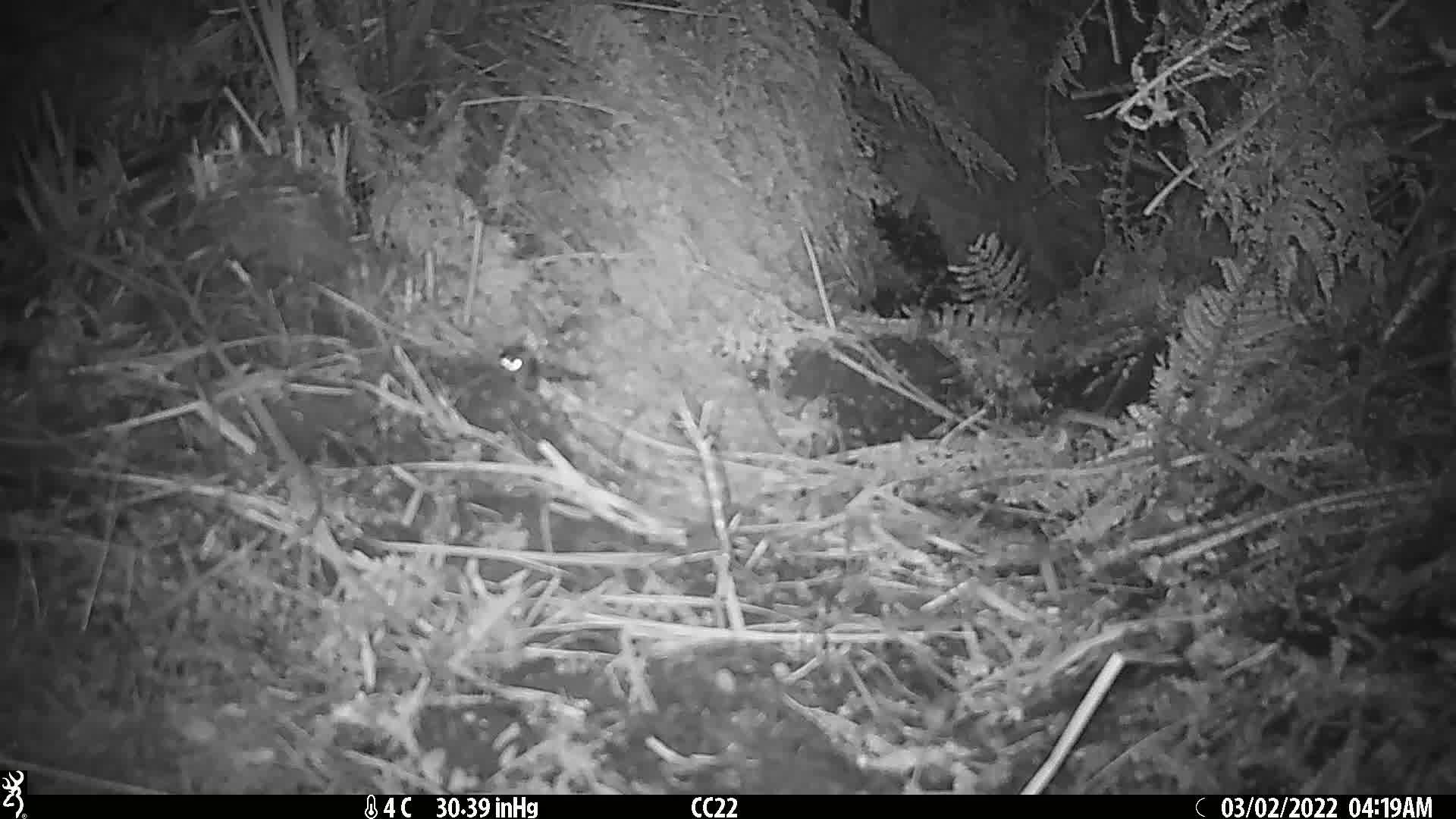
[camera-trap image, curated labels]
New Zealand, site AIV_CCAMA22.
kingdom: Animalia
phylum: Chordata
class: Mammalia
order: Rodentia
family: Muridae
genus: Mus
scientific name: Mus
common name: mouse